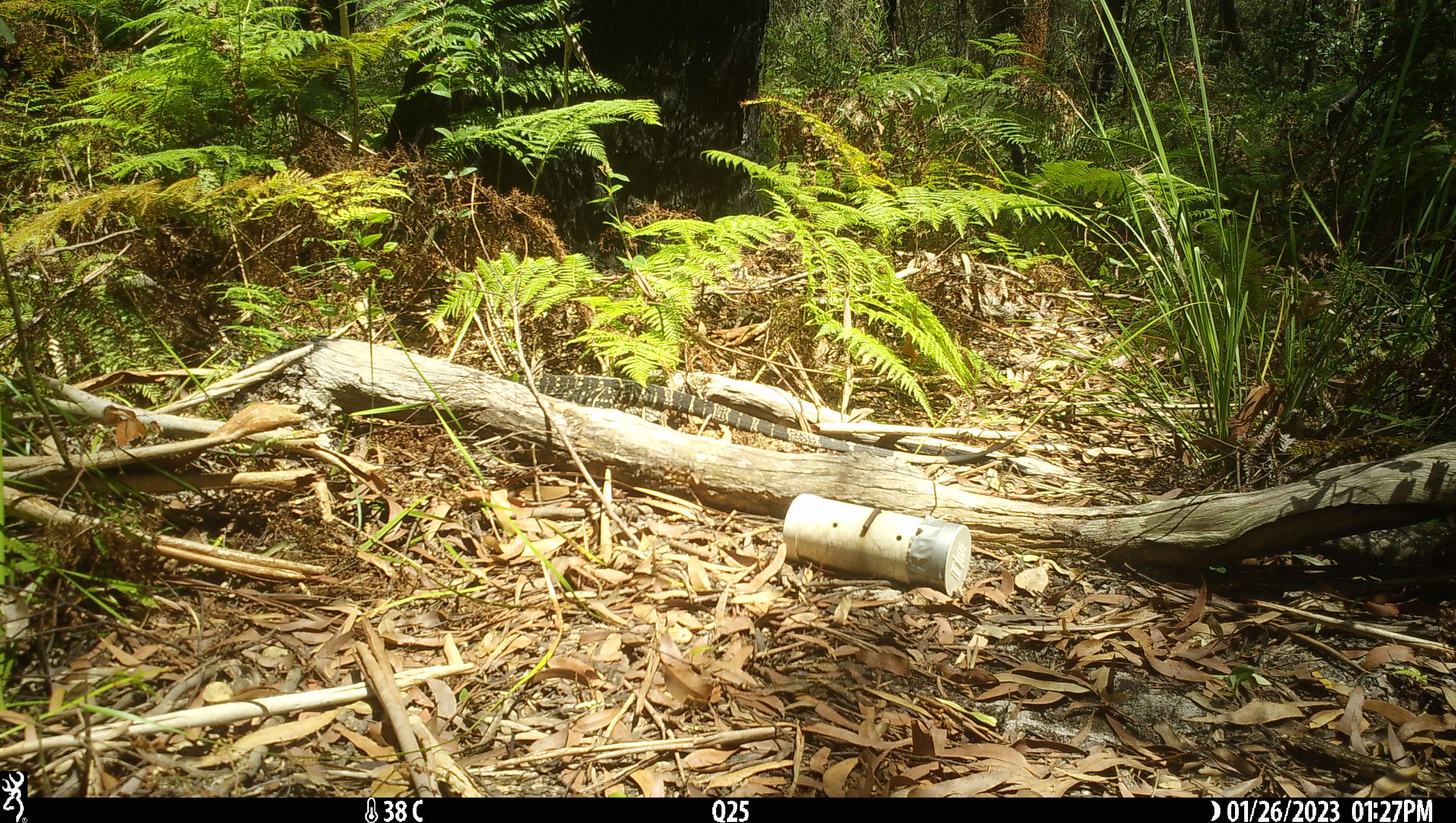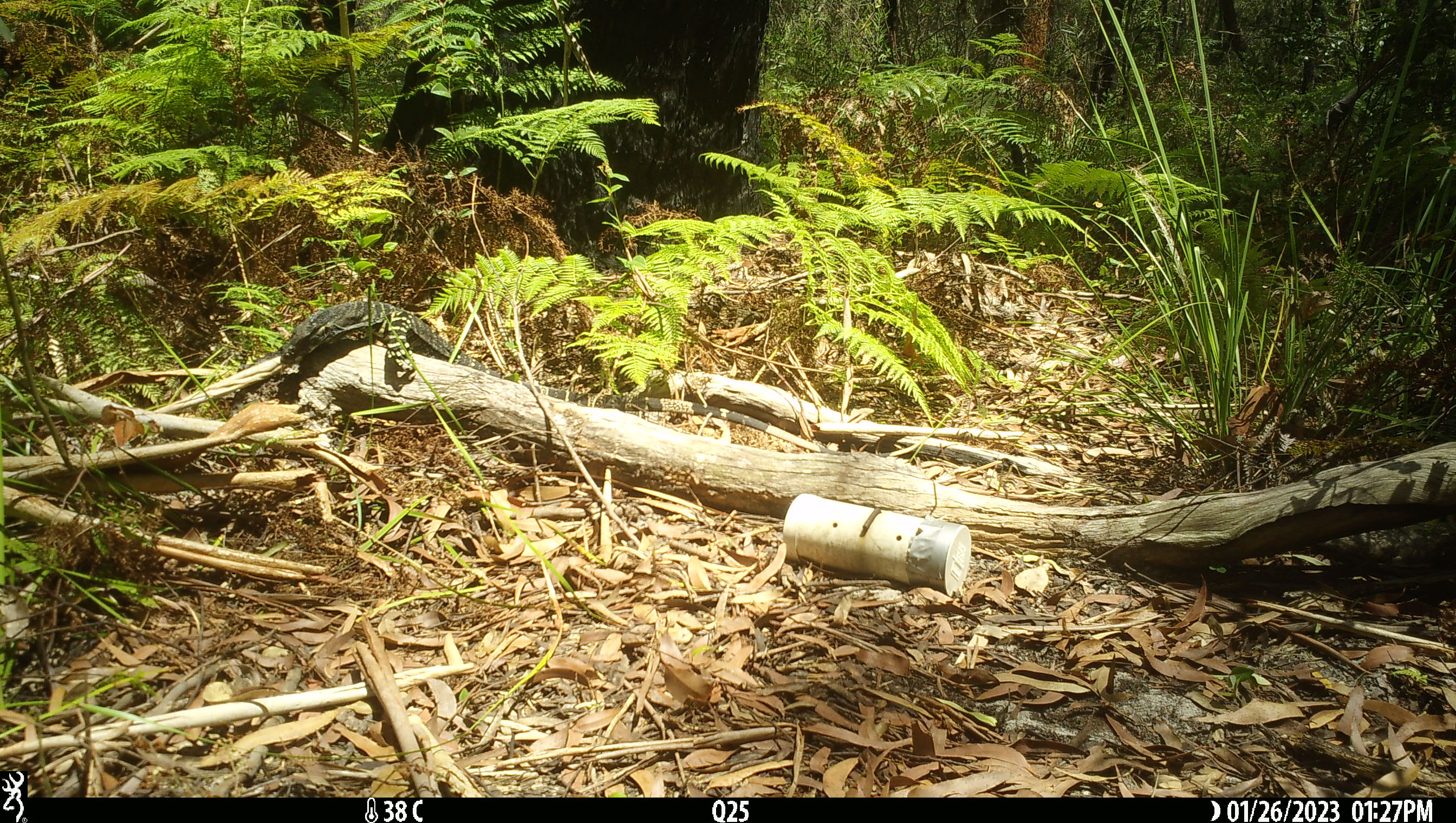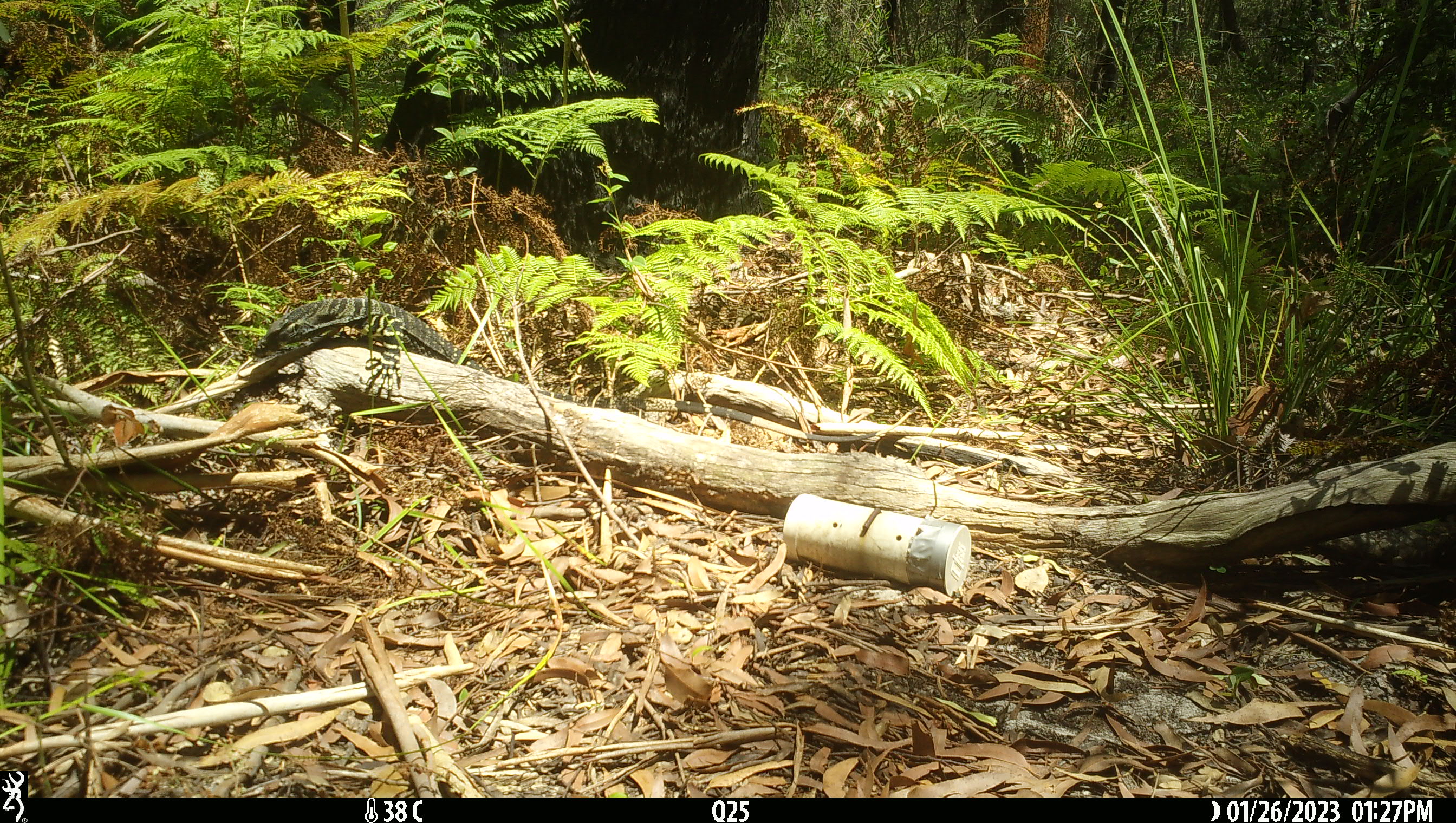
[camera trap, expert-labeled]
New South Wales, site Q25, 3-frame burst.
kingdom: Animalia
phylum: Chordata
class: Reptilia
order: Squamata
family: Varanidae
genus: Varanus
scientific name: Varanus varius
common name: lace monitor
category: goanna